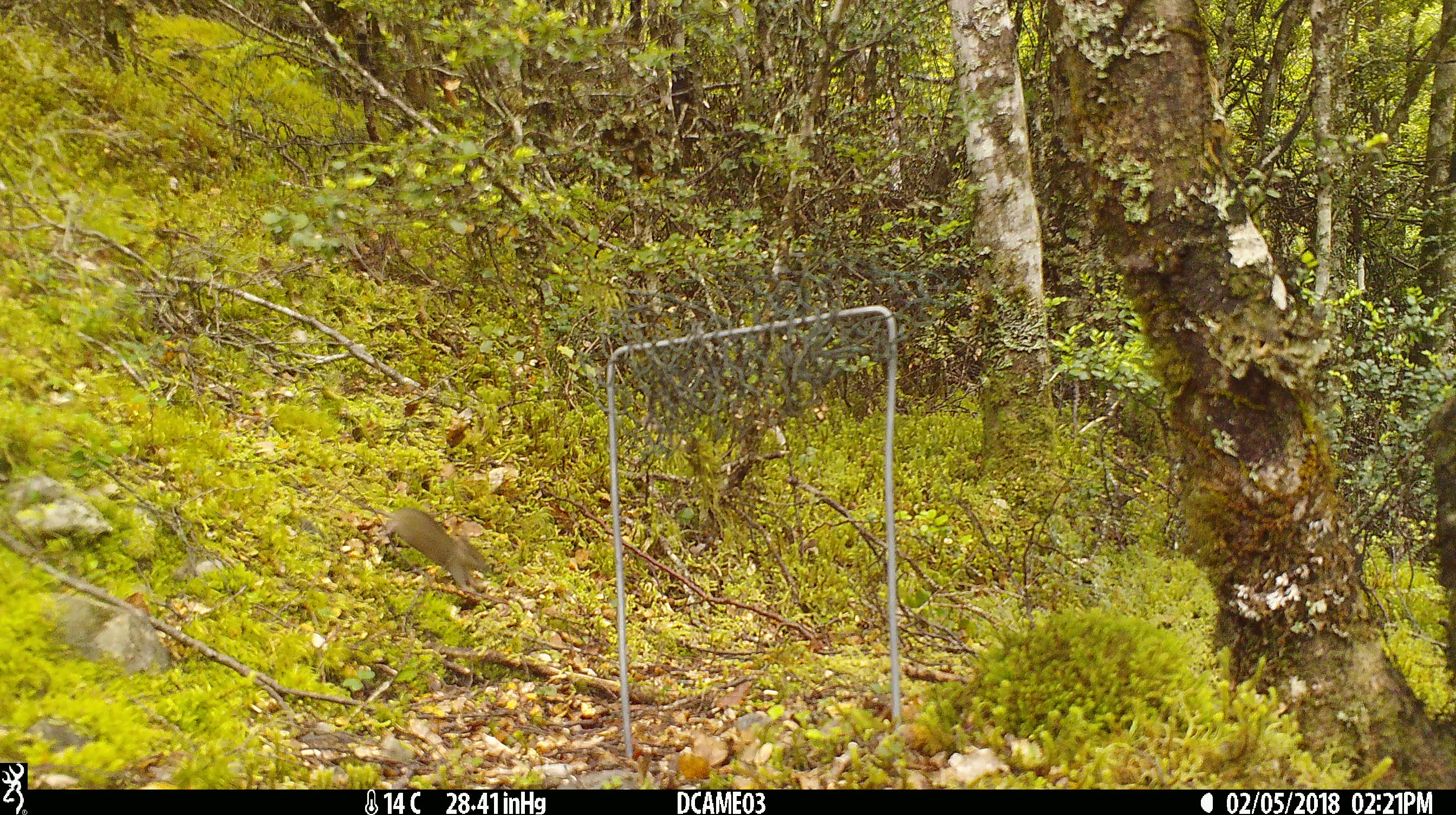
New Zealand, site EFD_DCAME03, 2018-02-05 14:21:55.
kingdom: Animalia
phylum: Chordata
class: Mammalia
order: Rodentia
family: Muridae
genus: Mus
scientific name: Mus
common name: mouse